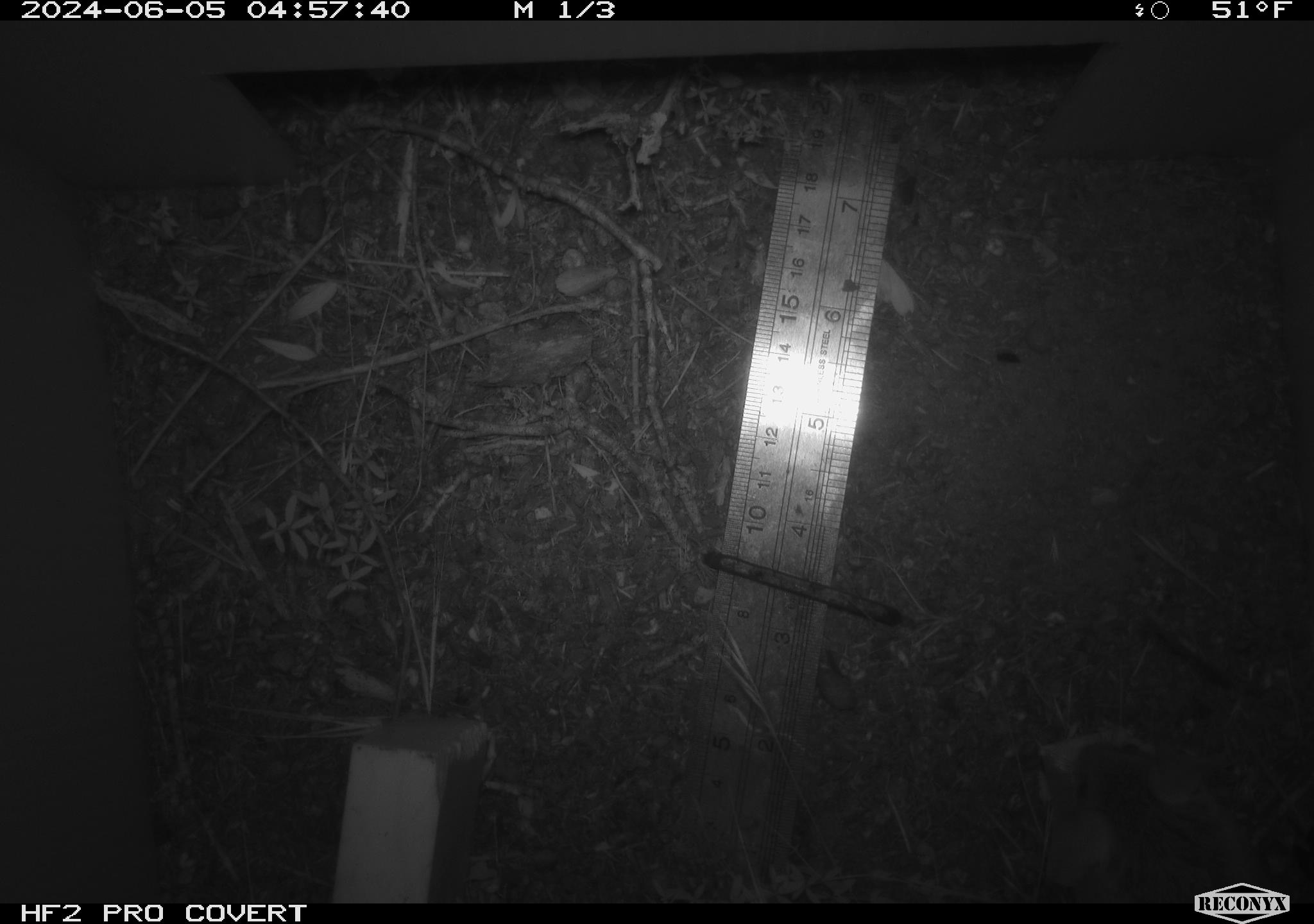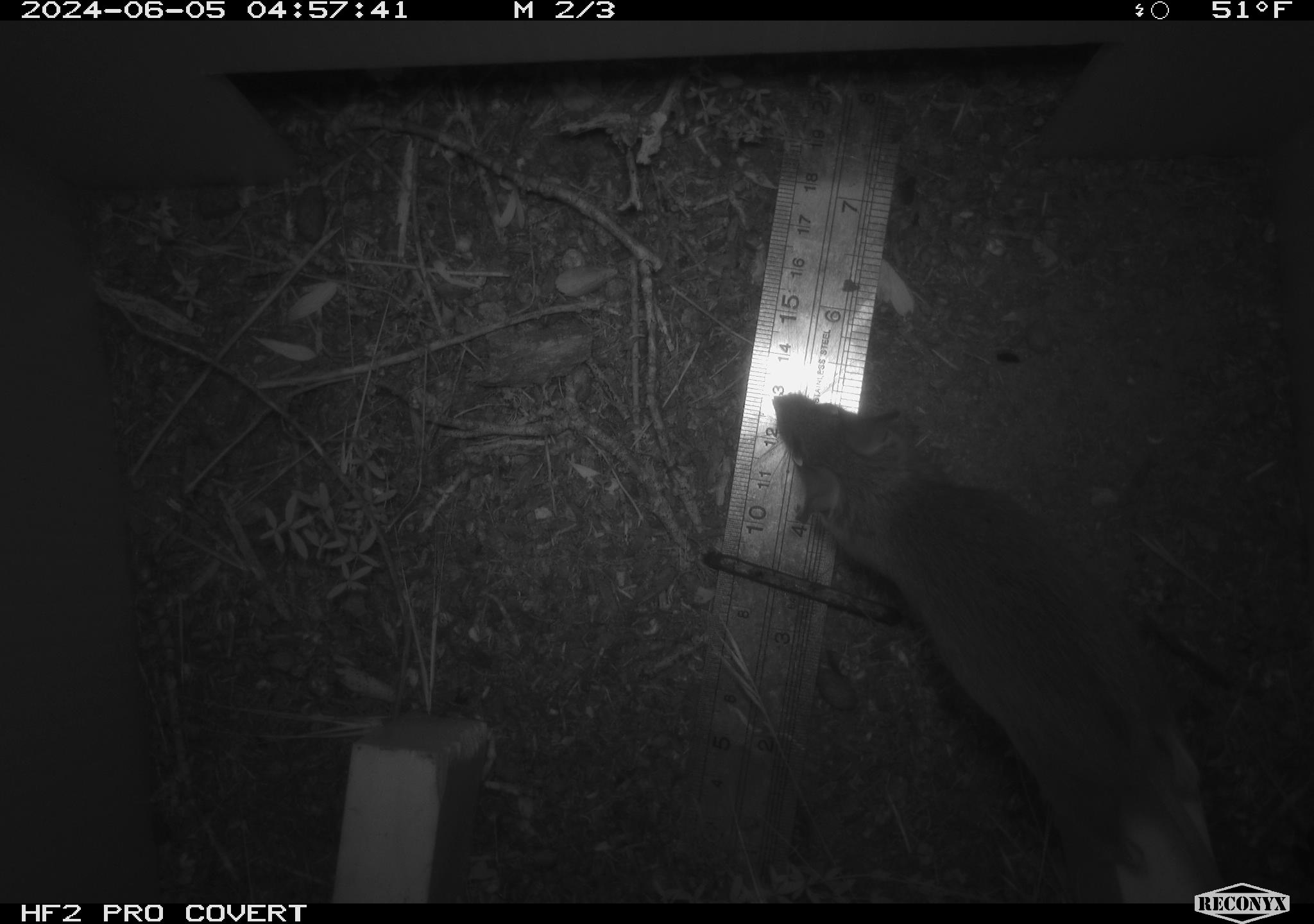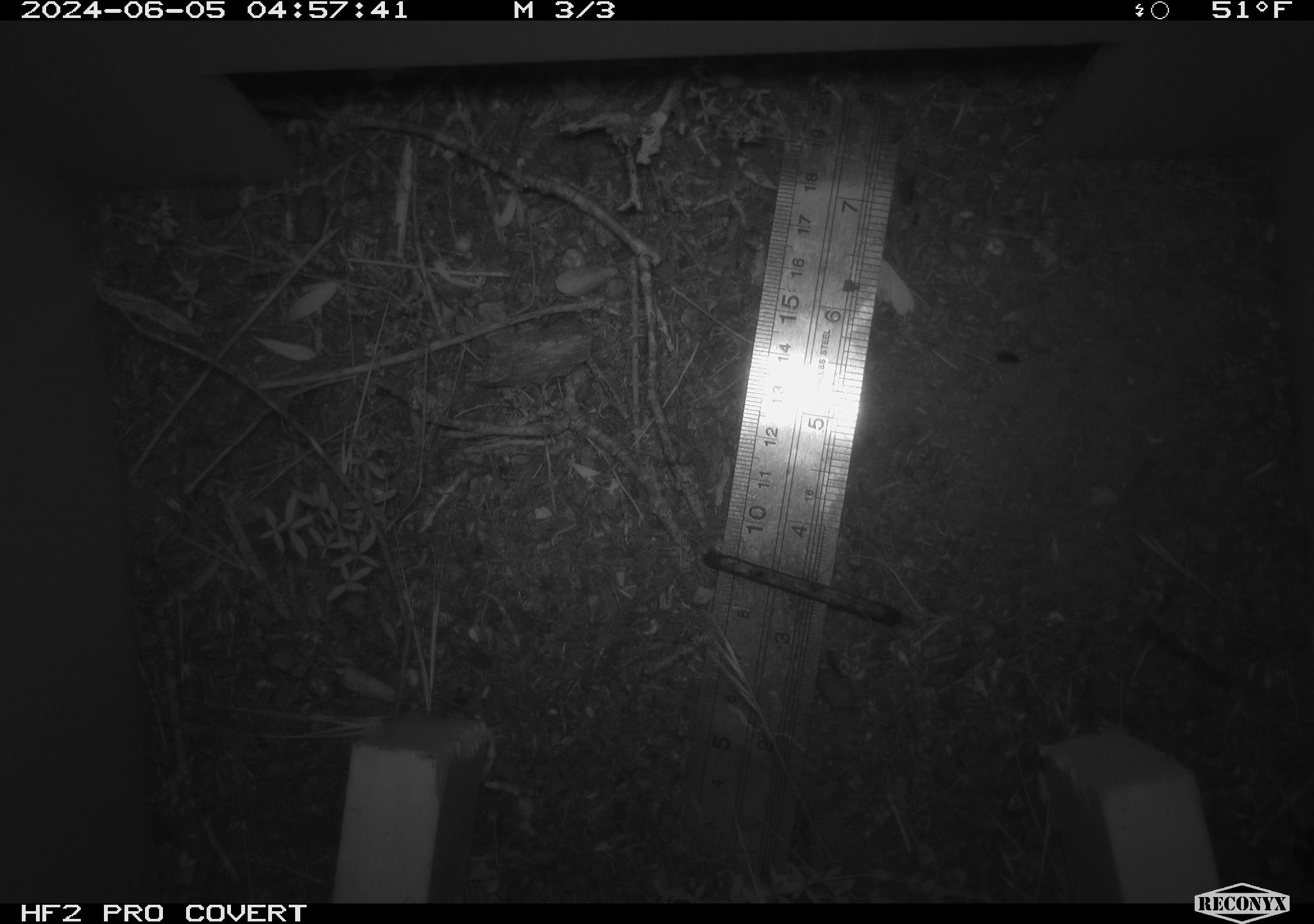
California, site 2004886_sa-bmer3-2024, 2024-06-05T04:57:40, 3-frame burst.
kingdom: Animalia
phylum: Chordata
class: Mammalia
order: Rodentia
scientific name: Rodentia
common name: mouse species